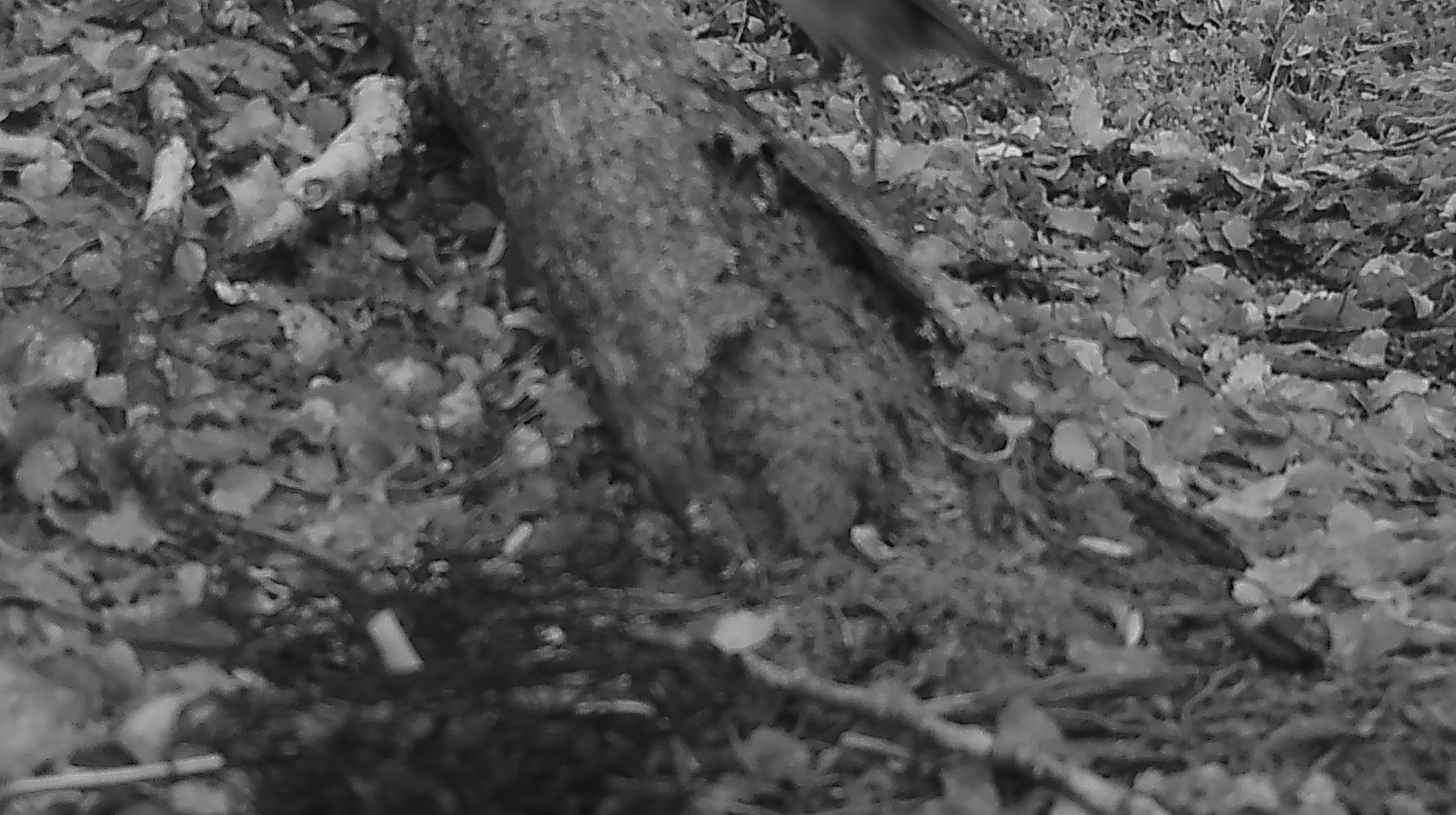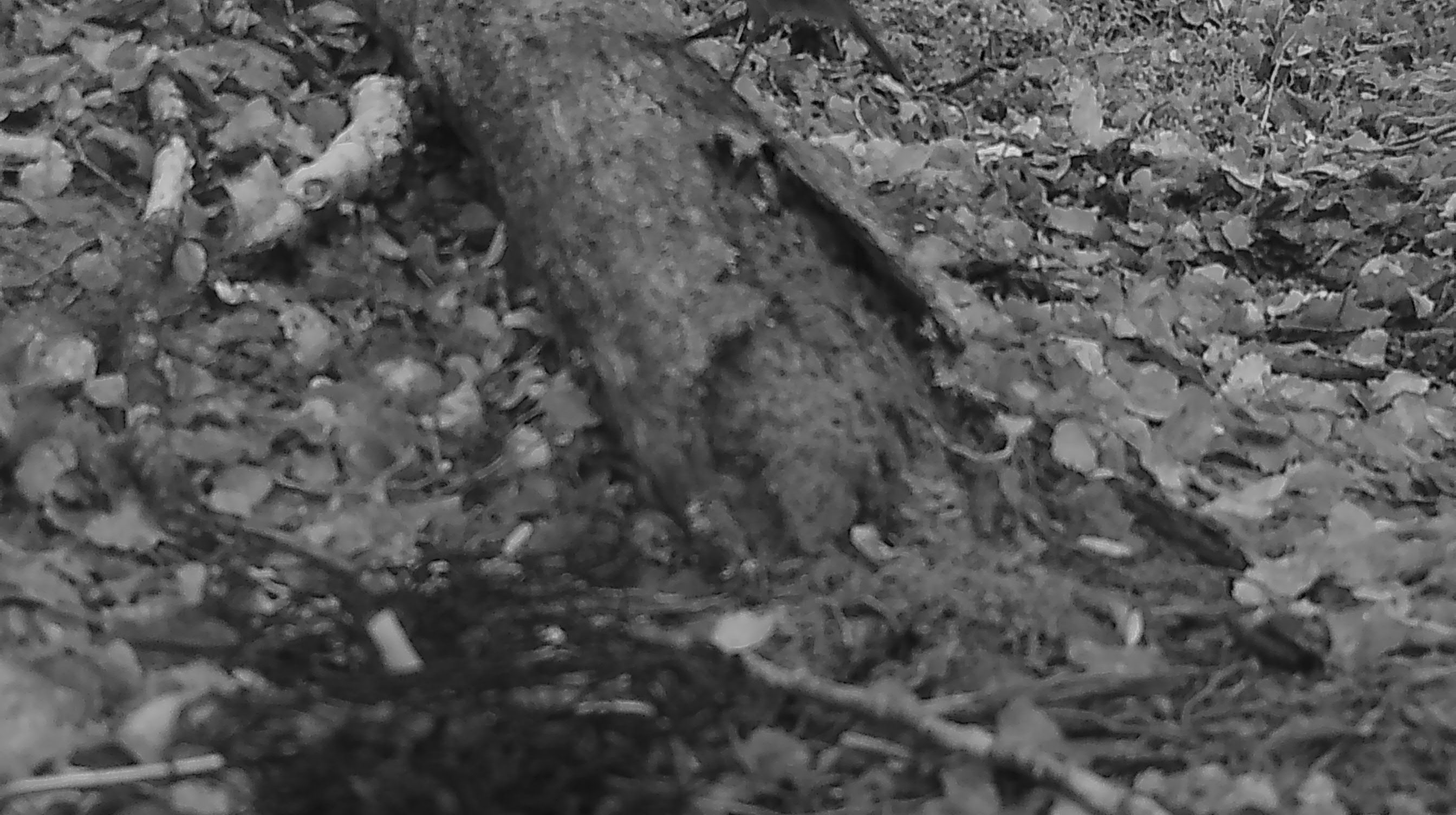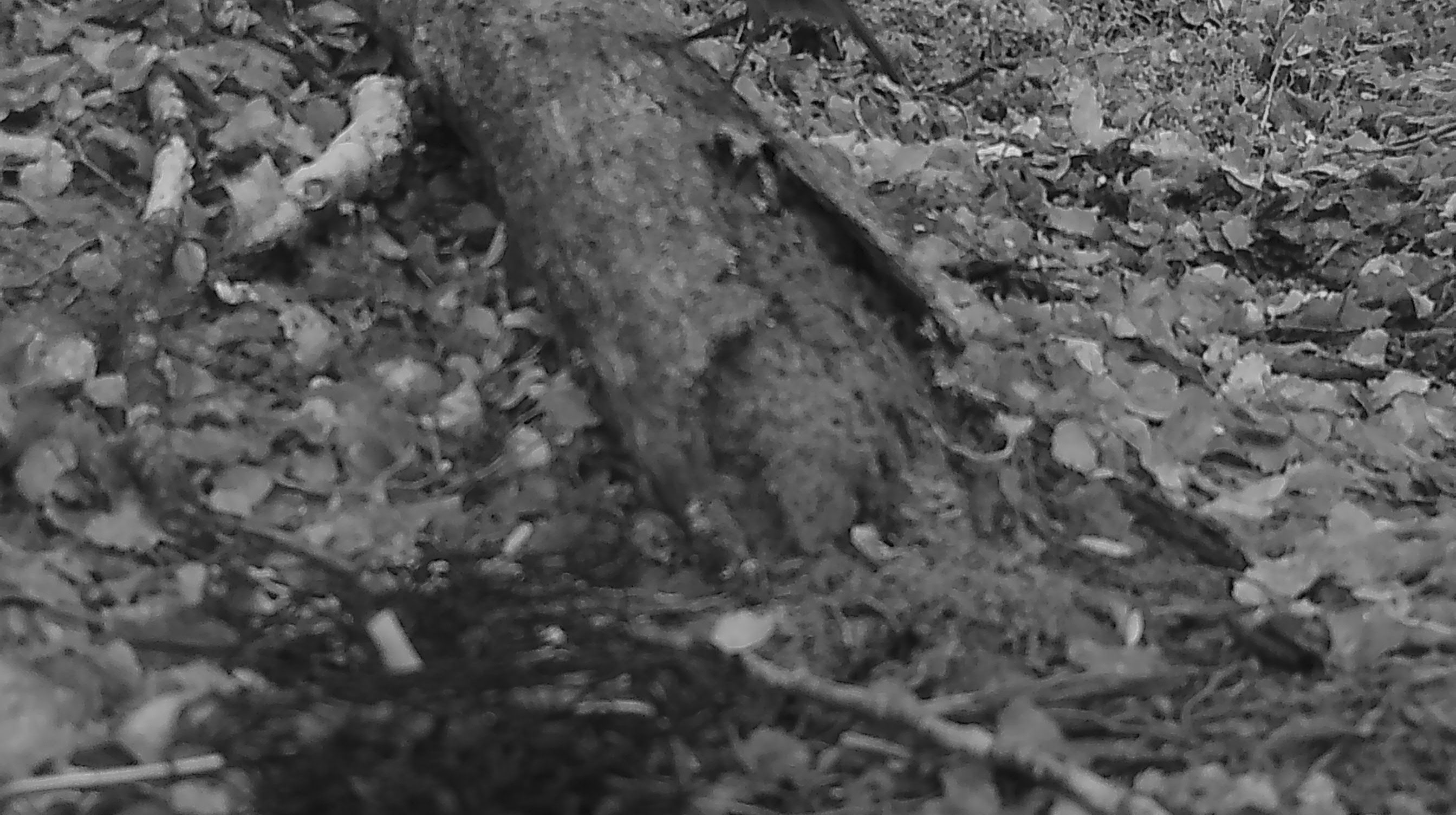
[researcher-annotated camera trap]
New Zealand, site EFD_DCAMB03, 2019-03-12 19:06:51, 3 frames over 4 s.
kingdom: Animalia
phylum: Chordata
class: Aves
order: Passeriformes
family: Petroicidae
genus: Petroica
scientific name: Petroica australis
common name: new zealand robin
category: robin